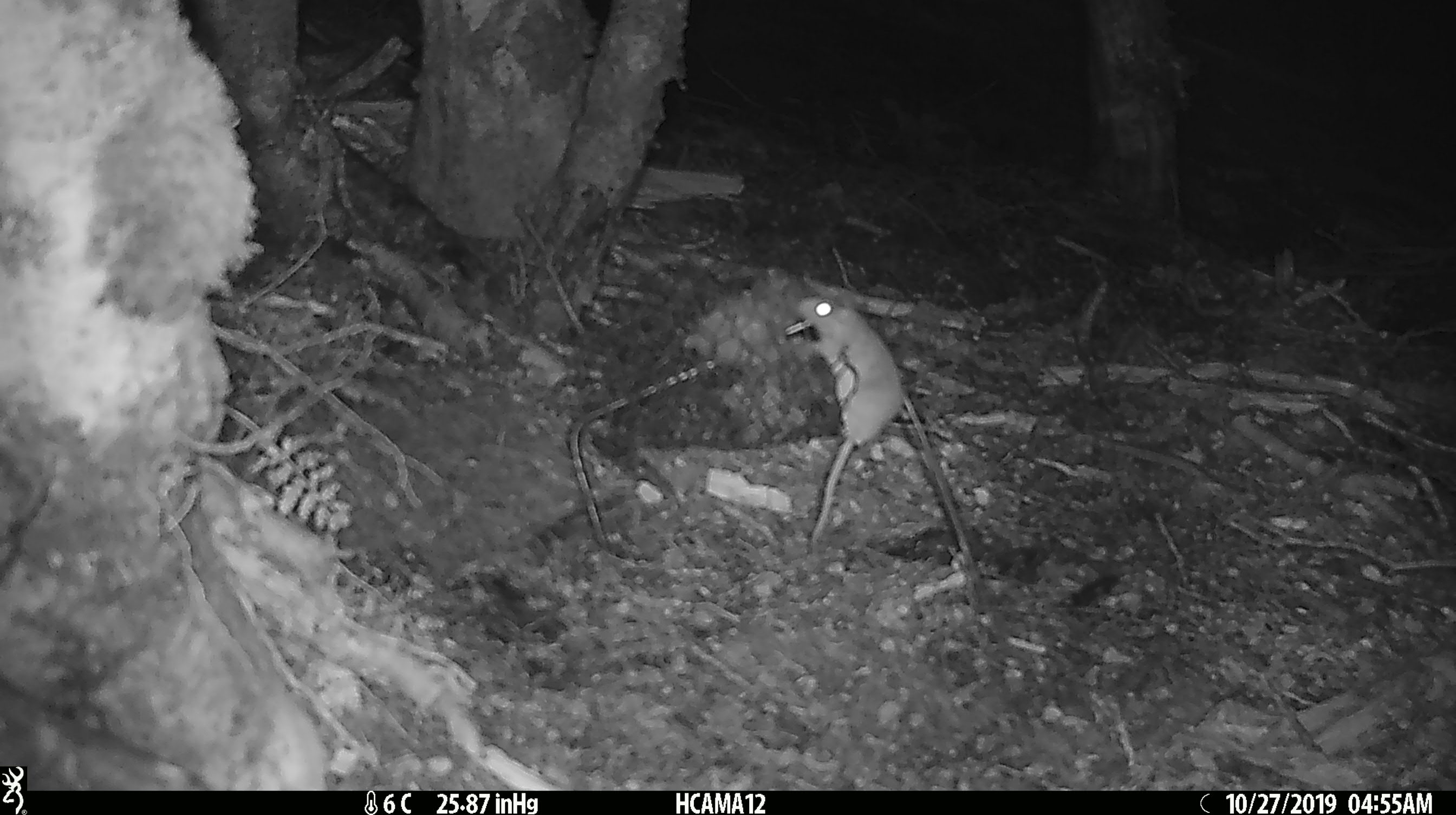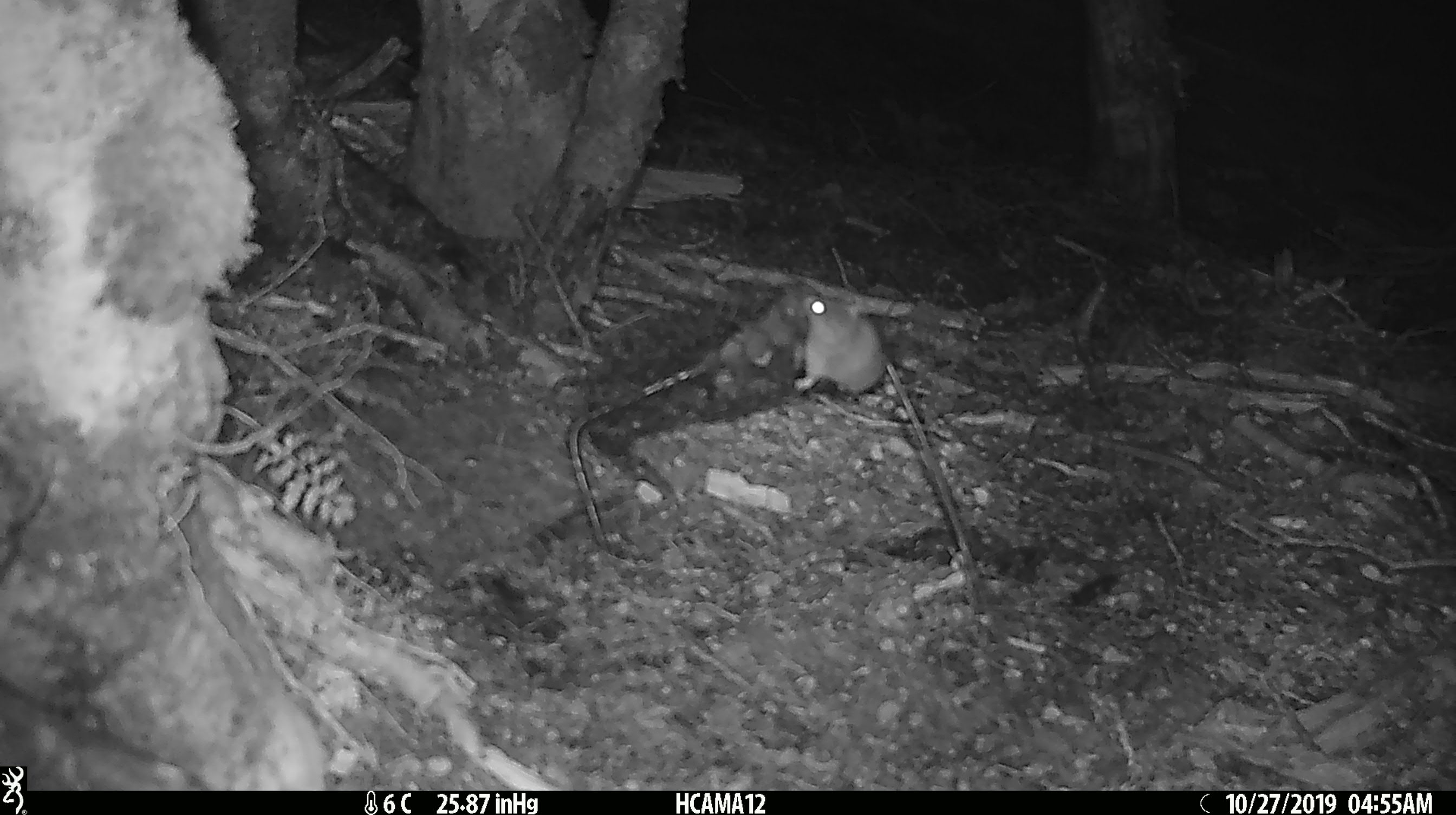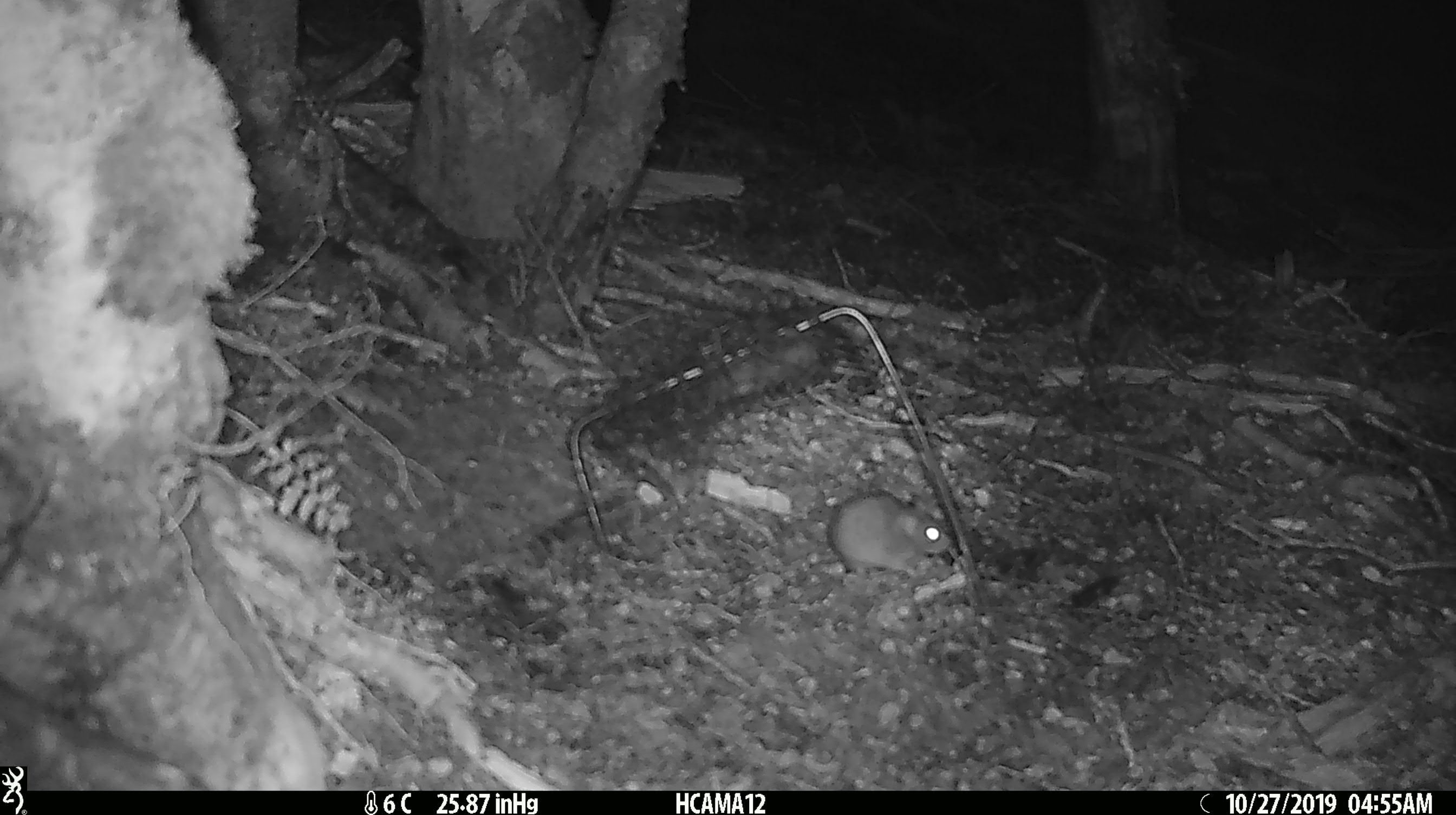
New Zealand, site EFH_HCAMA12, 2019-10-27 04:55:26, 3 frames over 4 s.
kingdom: Animalia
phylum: Chordata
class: Mammalia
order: Rodentia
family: Muridae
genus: Mus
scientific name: Mus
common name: mouse